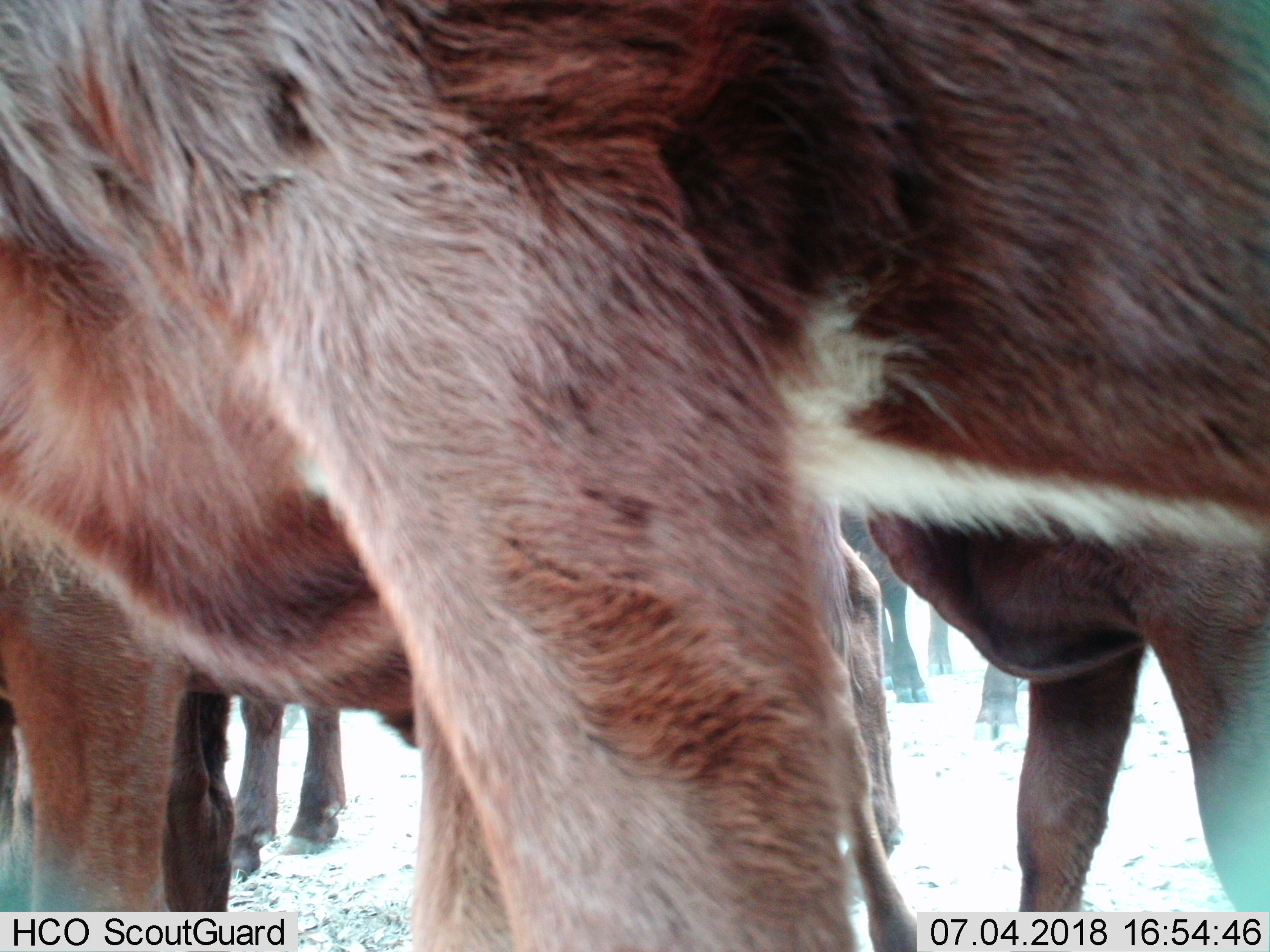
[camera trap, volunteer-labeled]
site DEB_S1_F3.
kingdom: Animalia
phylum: Chordata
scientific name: Vertebrata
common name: domestic animal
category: domesticanimal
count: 5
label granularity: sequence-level